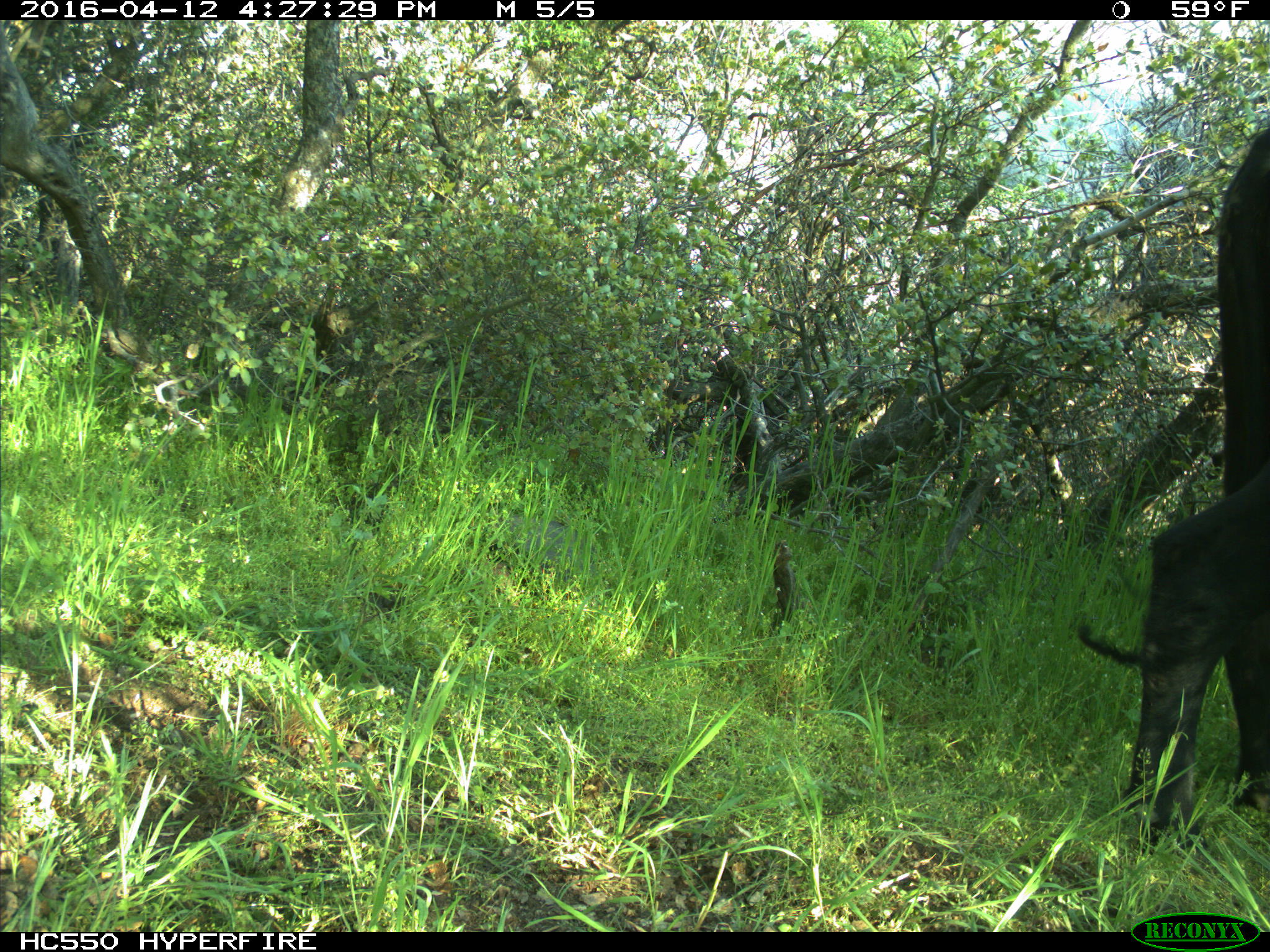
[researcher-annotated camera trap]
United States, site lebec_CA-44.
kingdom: Animalia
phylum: Chordata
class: Mammalia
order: Artiodactyla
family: Bovidae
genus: Bos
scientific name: Bos taurus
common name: domestic cow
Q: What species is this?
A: Bos taurus (domestic cow).